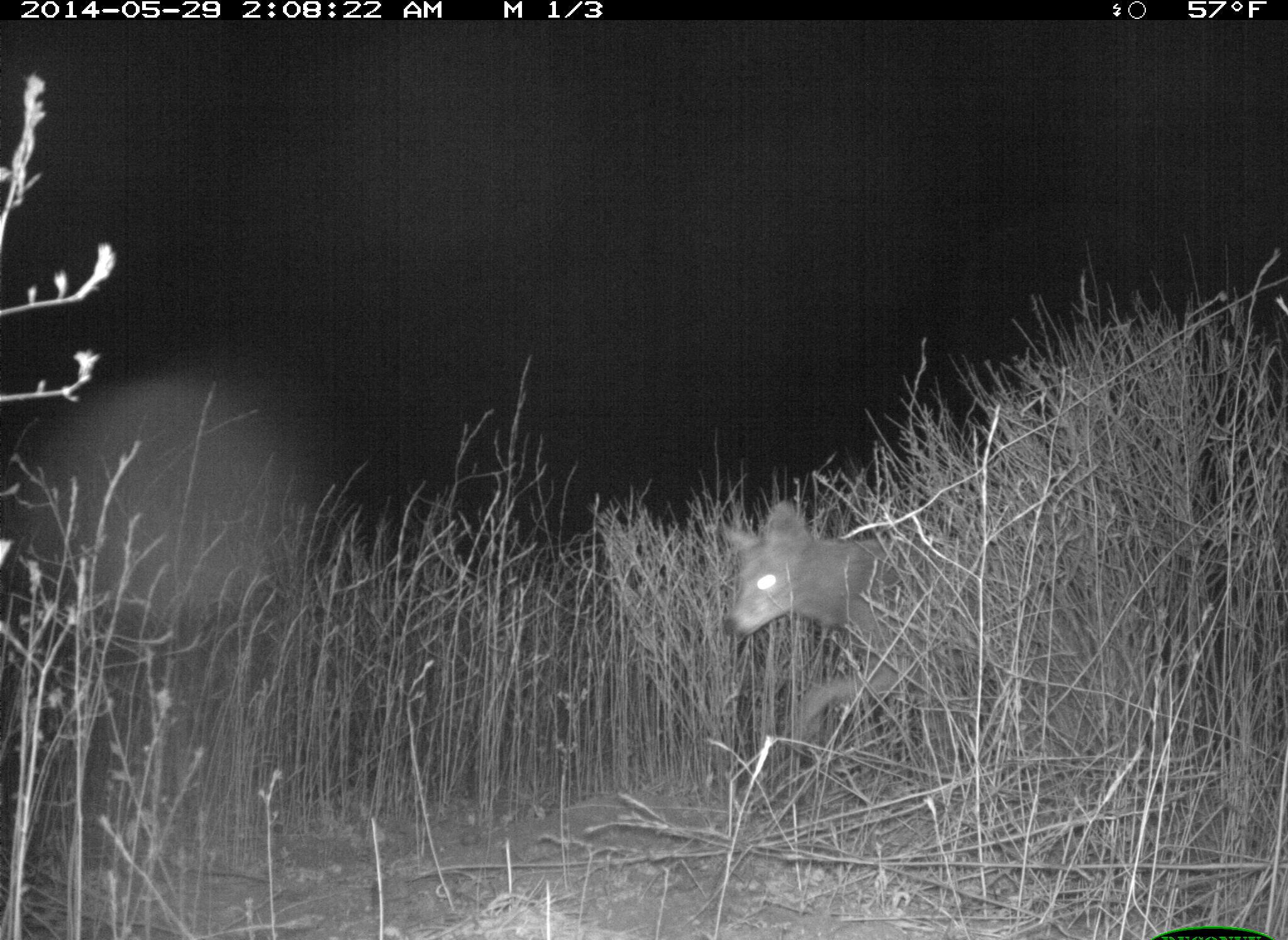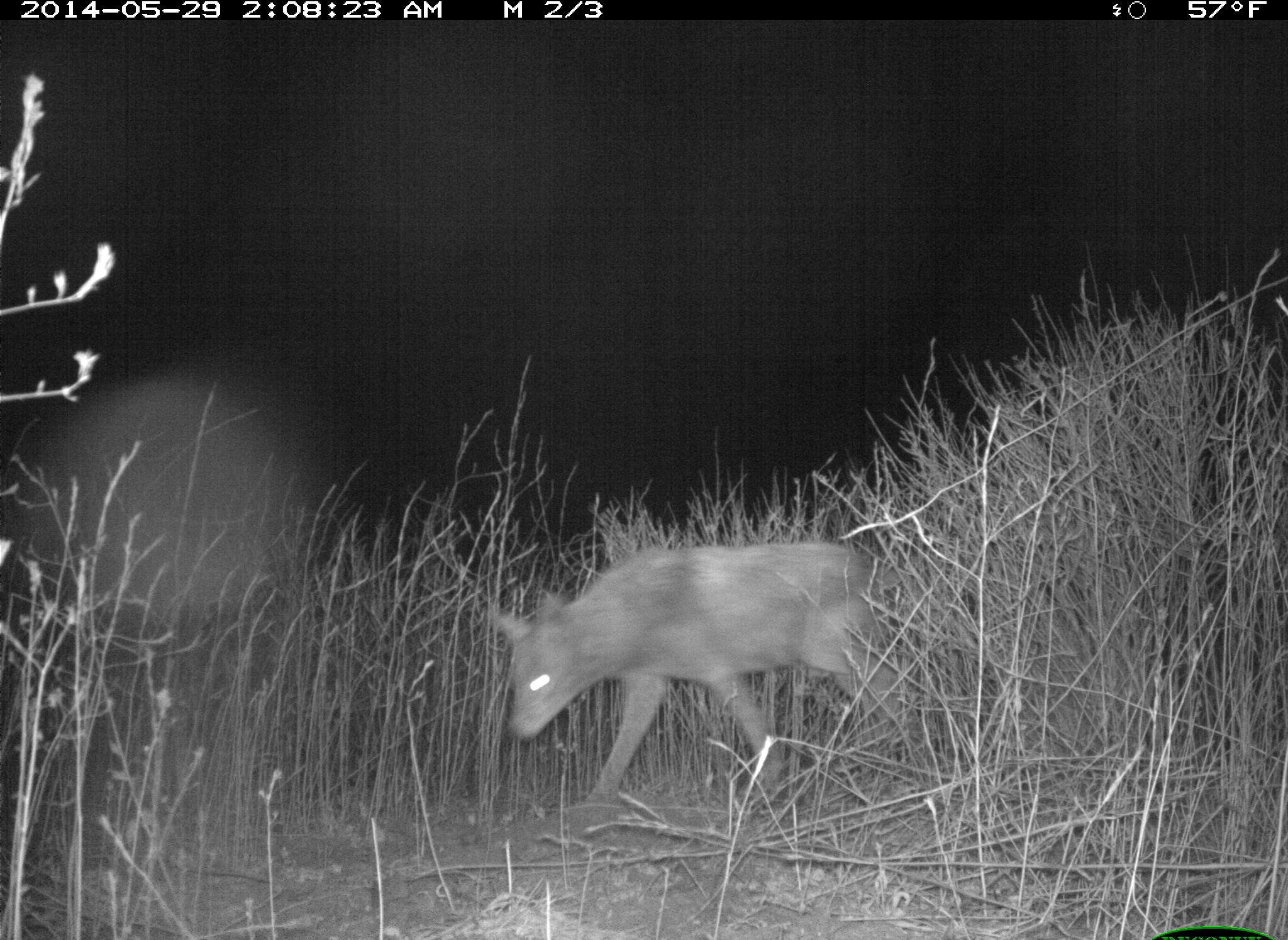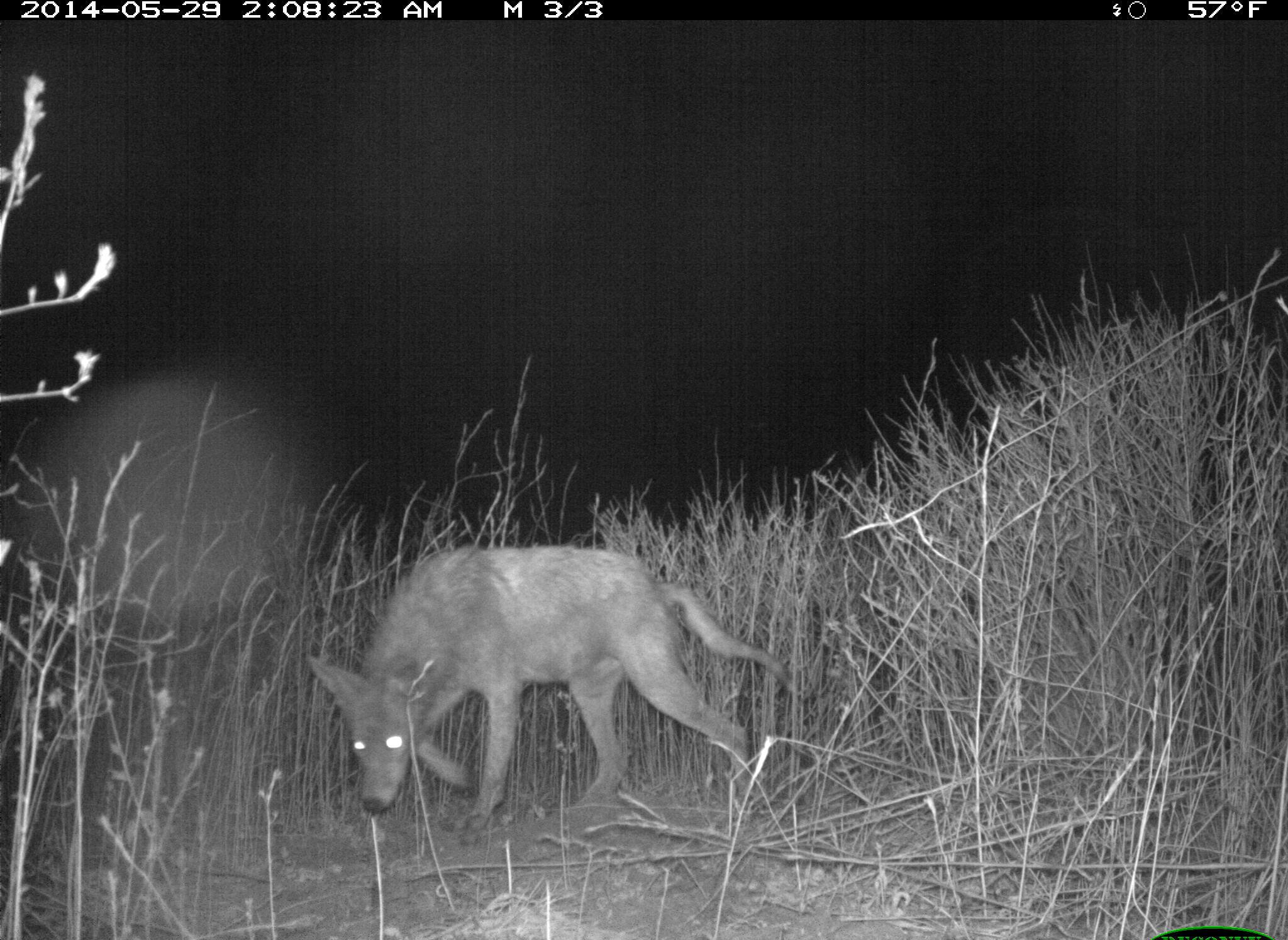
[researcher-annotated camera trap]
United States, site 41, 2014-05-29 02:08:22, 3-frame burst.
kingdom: Animalia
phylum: Chordata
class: Mammalia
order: Carnivora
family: Canidae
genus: Canis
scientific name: Canis latrans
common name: coyote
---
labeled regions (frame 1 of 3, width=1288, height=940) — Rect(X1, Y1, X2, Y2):
coyote: Rect(719, 502, 946, 749)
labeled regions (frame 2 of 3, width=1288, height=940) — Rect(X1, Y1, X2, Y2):
coyote: Rect(489, 543, 948, 805)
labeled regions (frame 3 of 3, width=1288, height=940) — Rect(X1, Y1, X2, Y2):
coyote: Rect(305, 545, 798, 832)